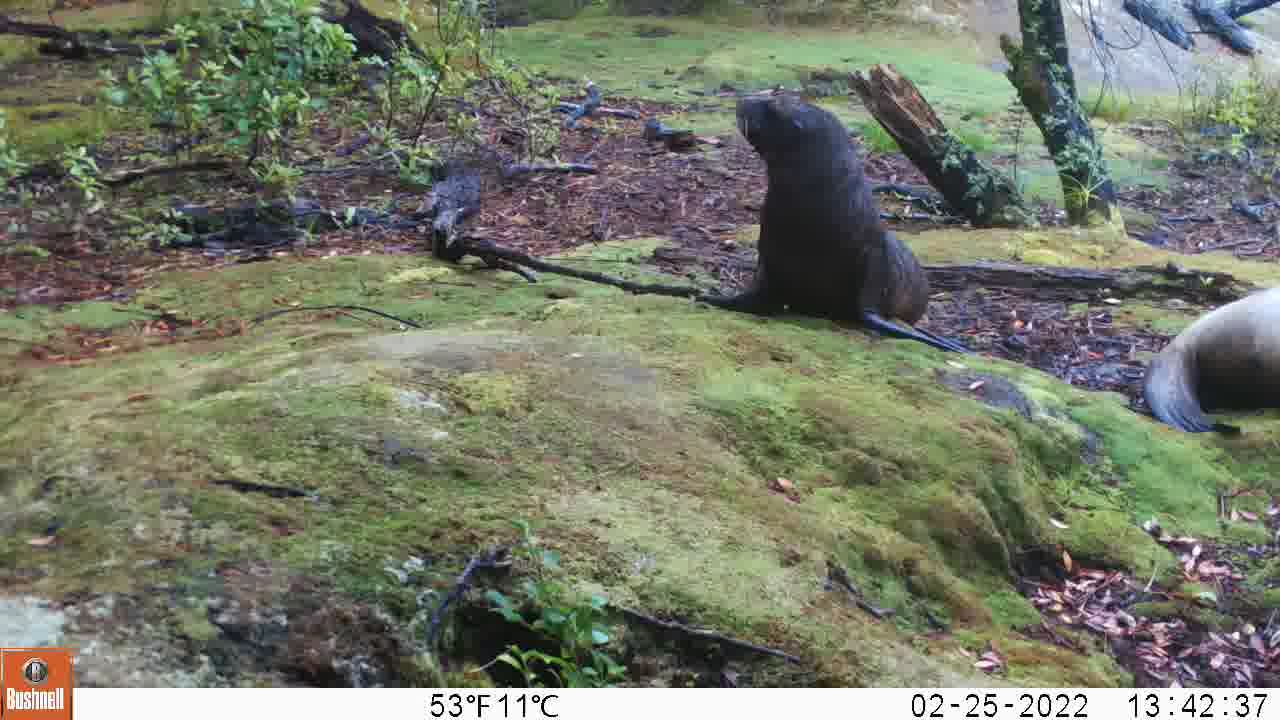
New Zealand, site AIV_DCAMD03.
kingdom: Animalia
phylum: Chordata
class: Mammalia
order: Carnivora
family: Otariidae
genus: Phocarctos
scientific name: Phocarctos hookeri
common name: new zealand sea lion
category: sealion